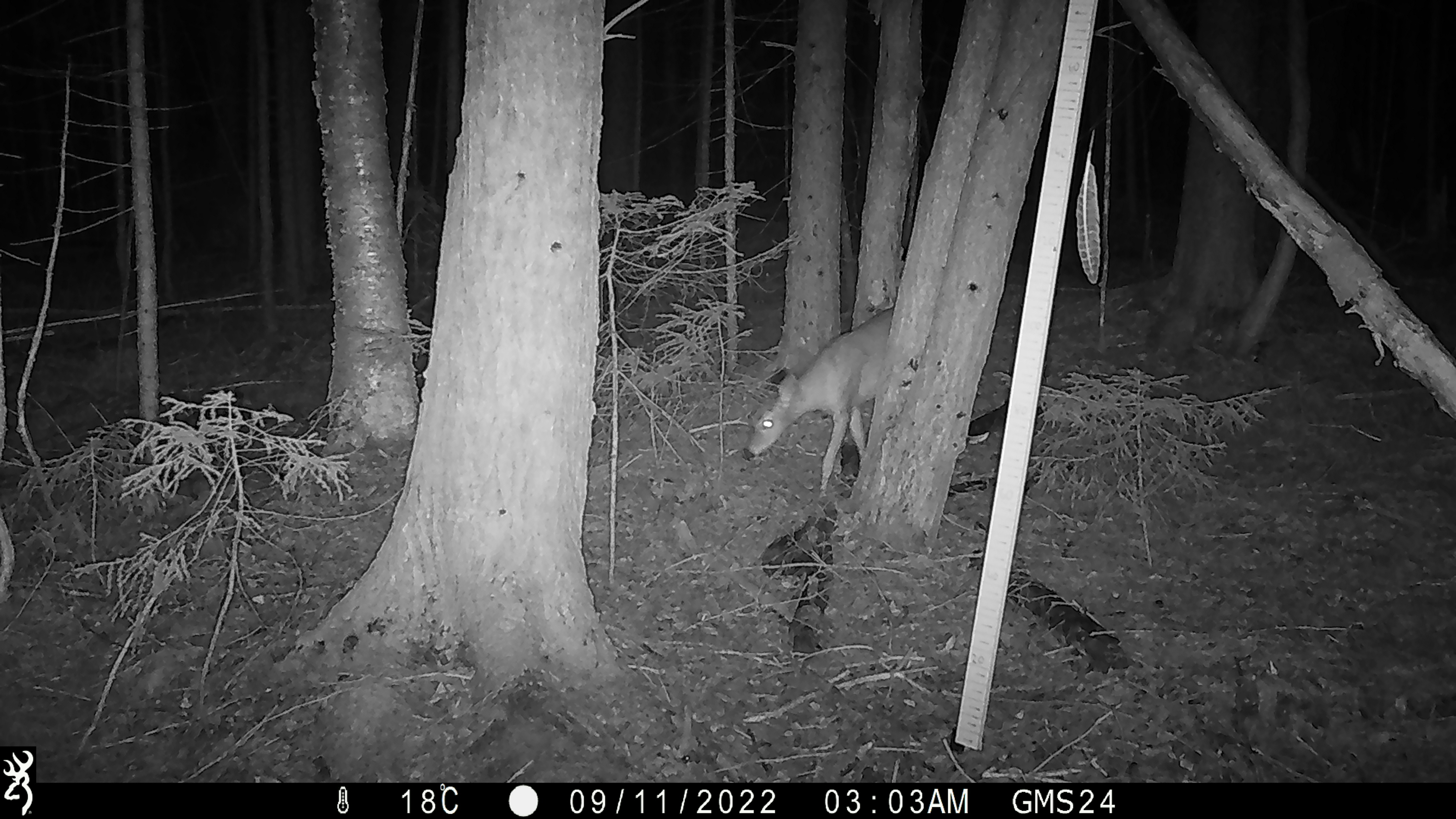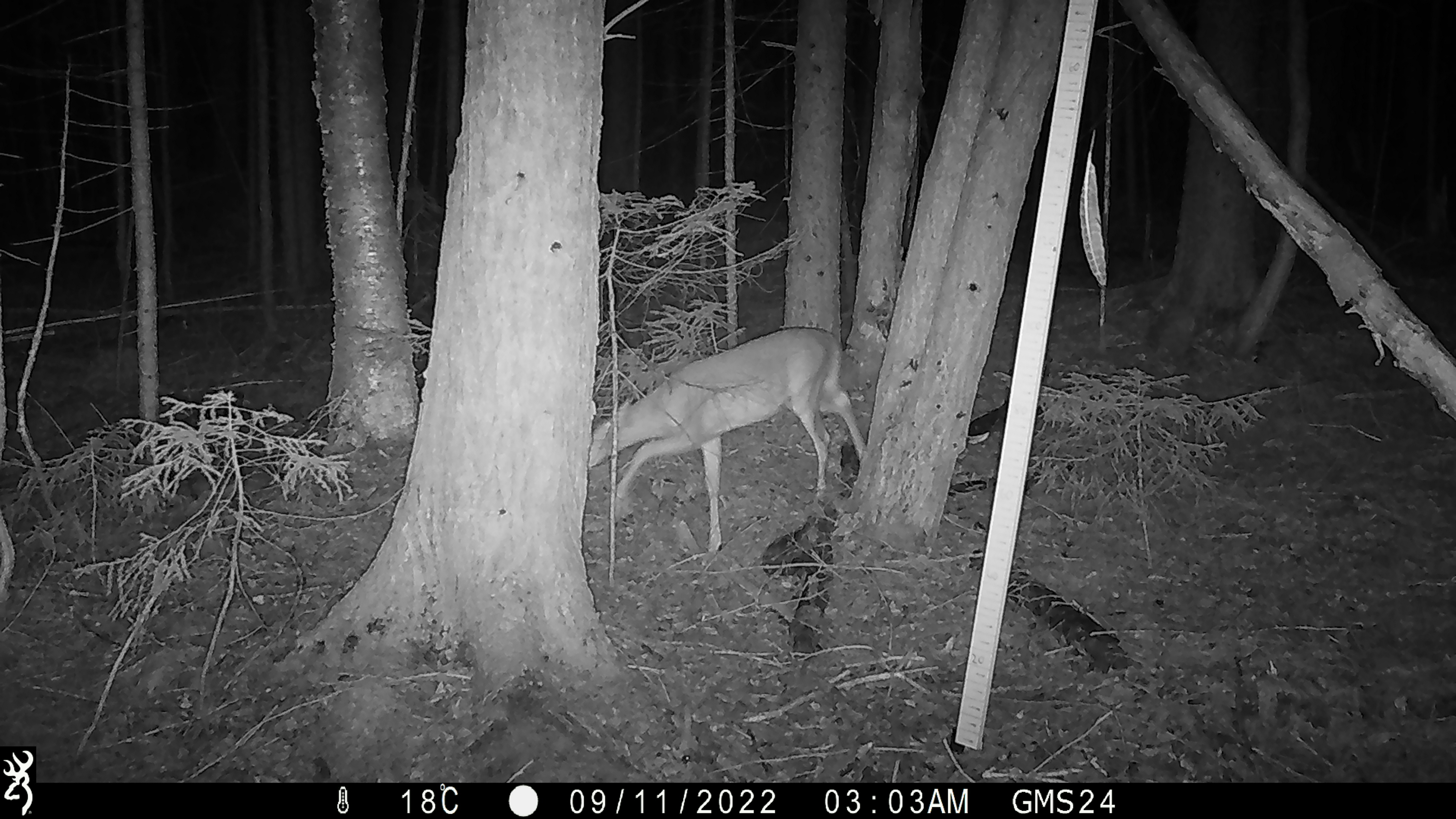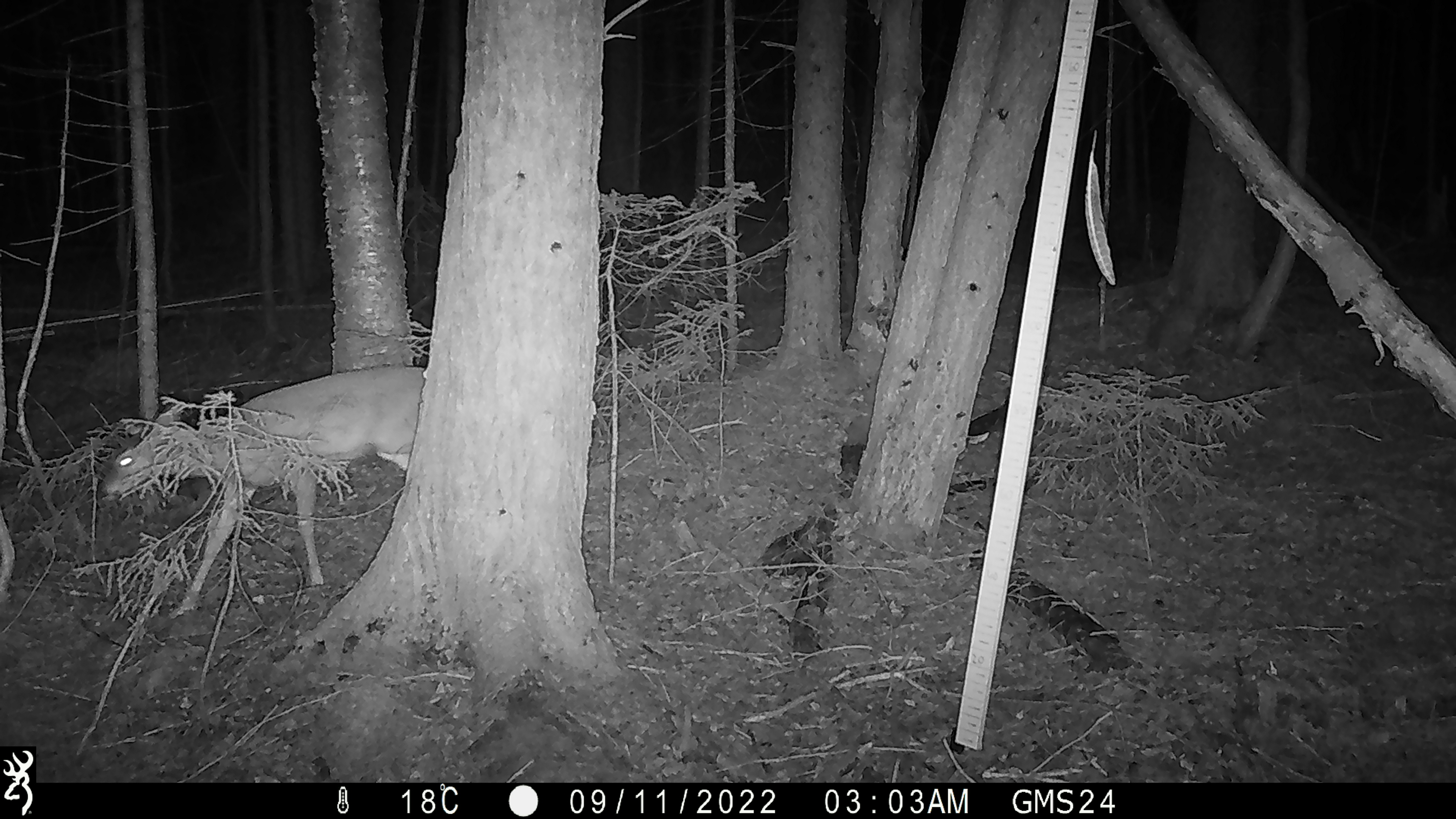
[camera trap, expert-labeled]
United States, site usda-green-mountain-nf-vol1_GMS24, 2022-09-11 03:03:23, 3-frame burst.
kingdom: Animalia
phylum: Chordata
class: Mammalia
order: Artiodactyla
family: Cervidae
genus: Odocoileus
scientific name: Odocoileus virginianus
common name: white-tailed deer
White-tailed deer (Odocoileus virginianus).